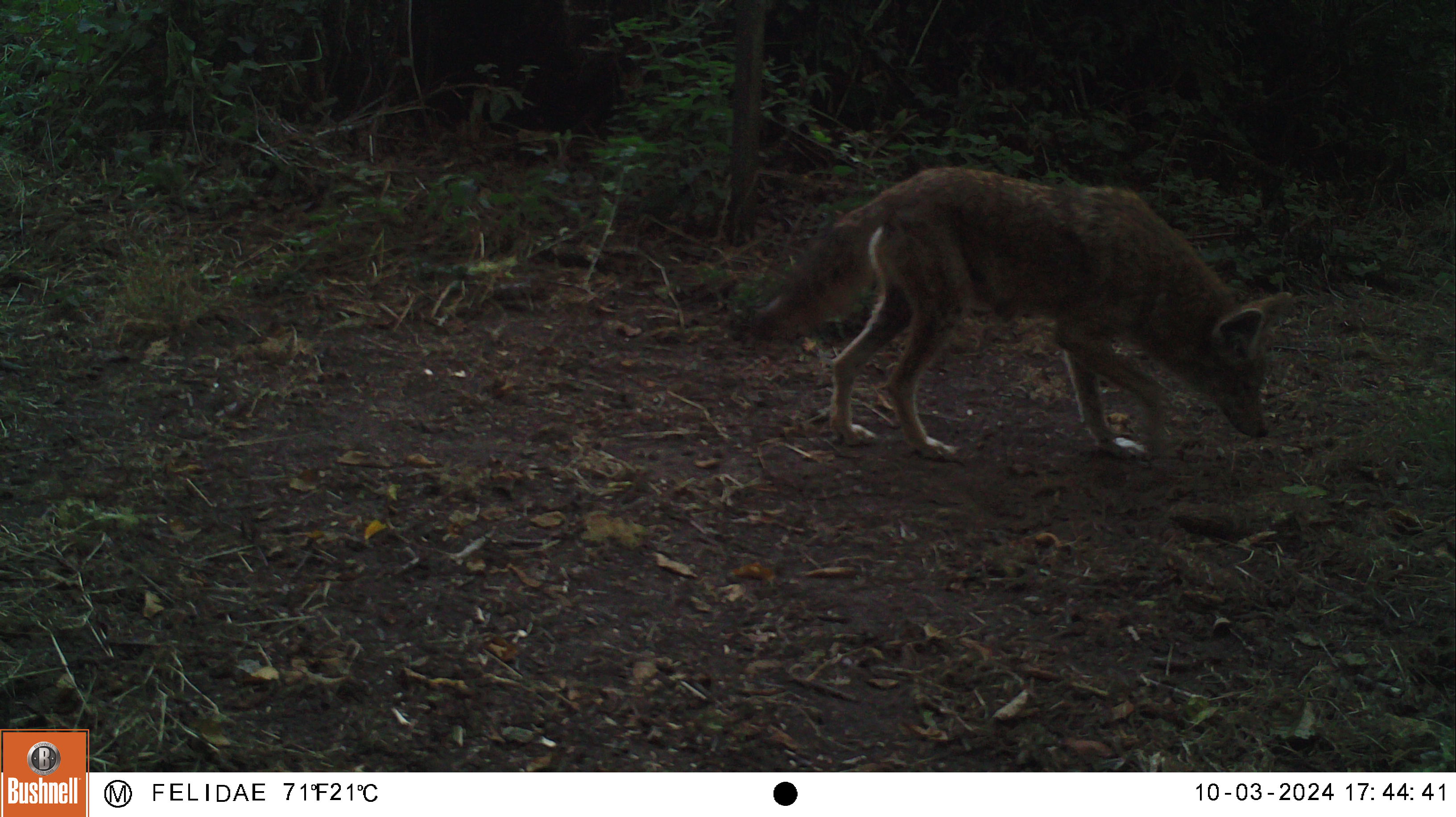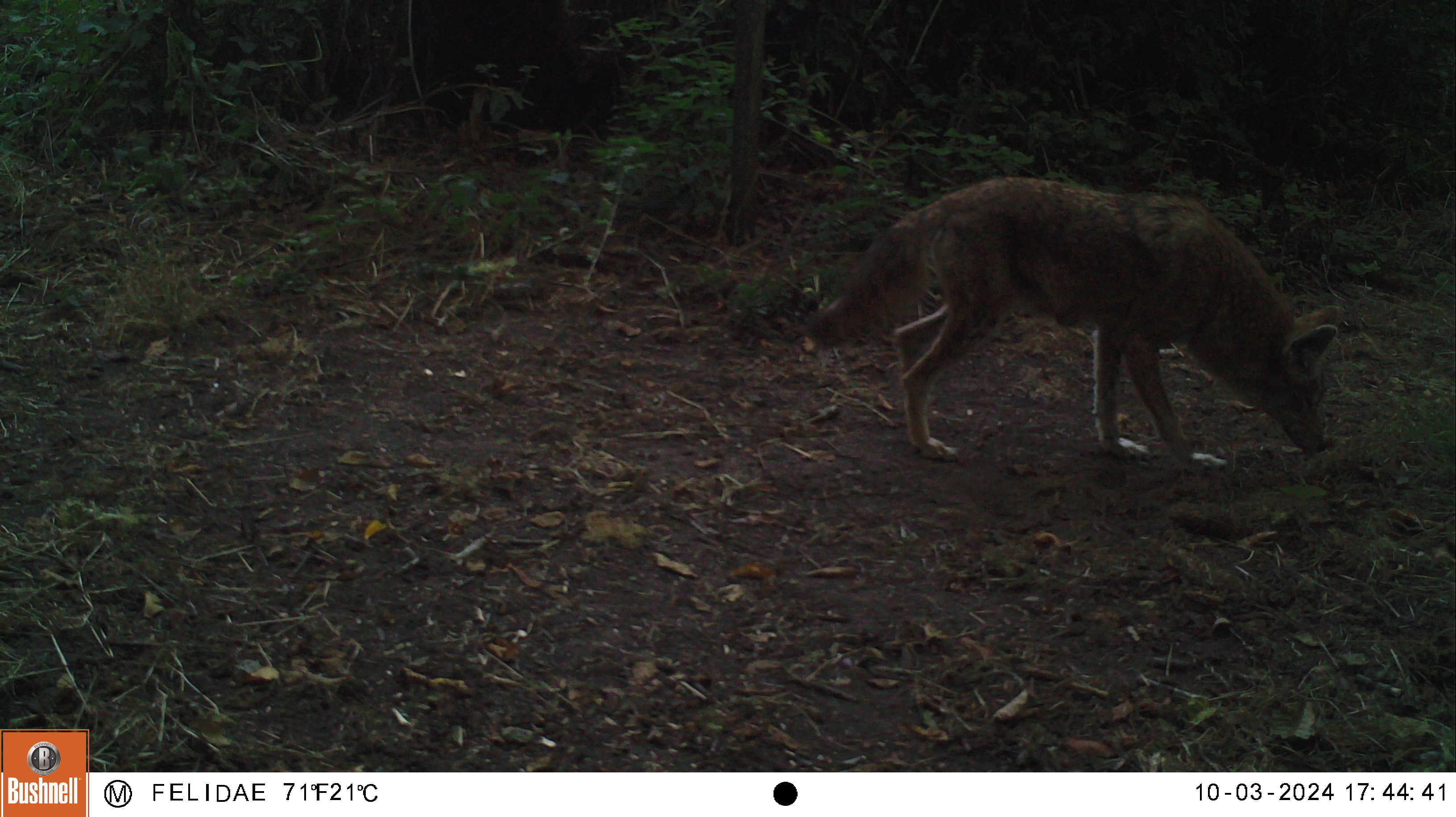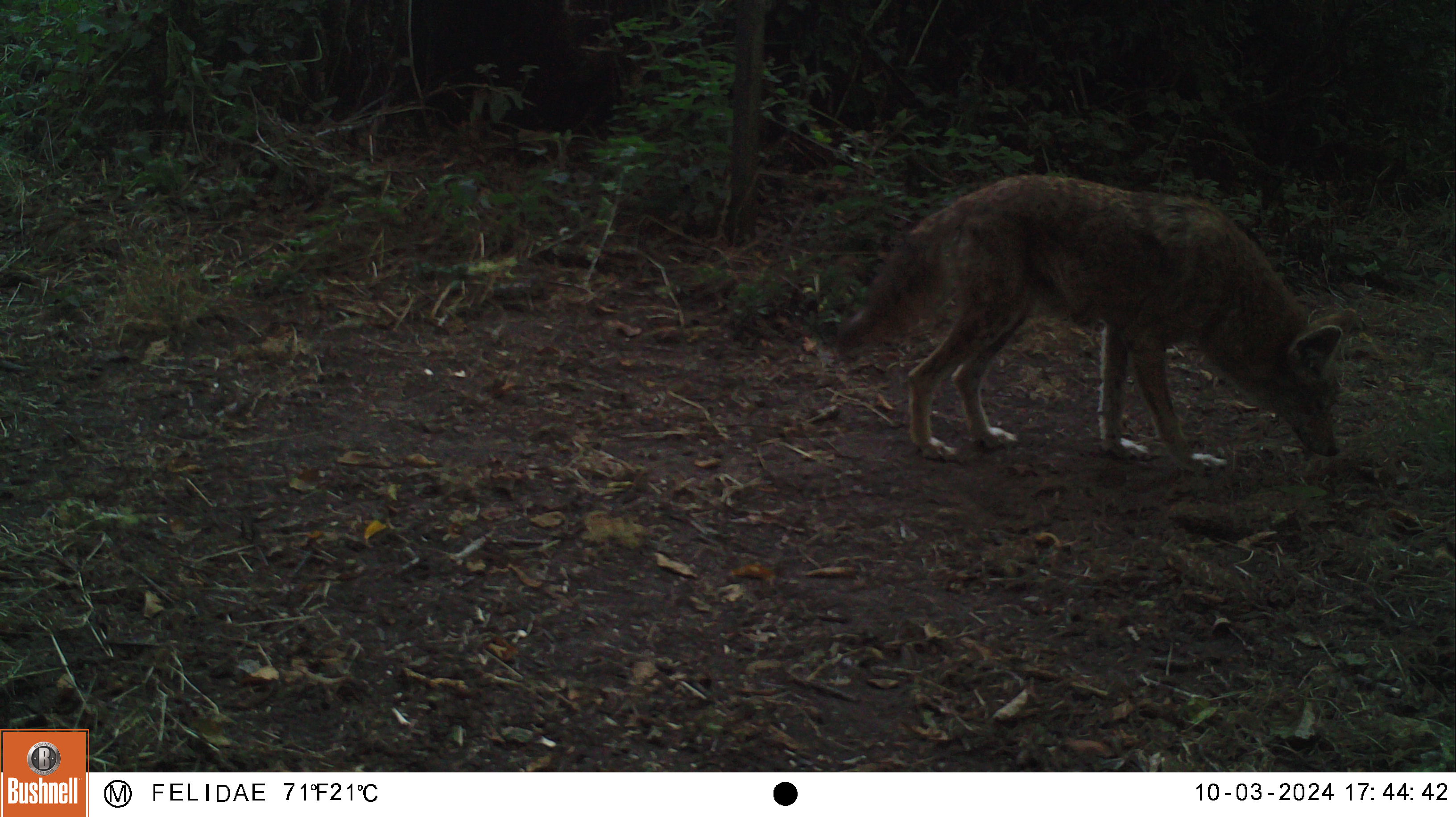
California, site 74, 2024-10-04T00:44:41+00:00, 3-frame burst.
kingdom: Animalia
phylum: Chordata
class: Mammalia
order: Carnivora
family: Canidae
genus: Canis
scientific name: Canis latrans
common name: coyote